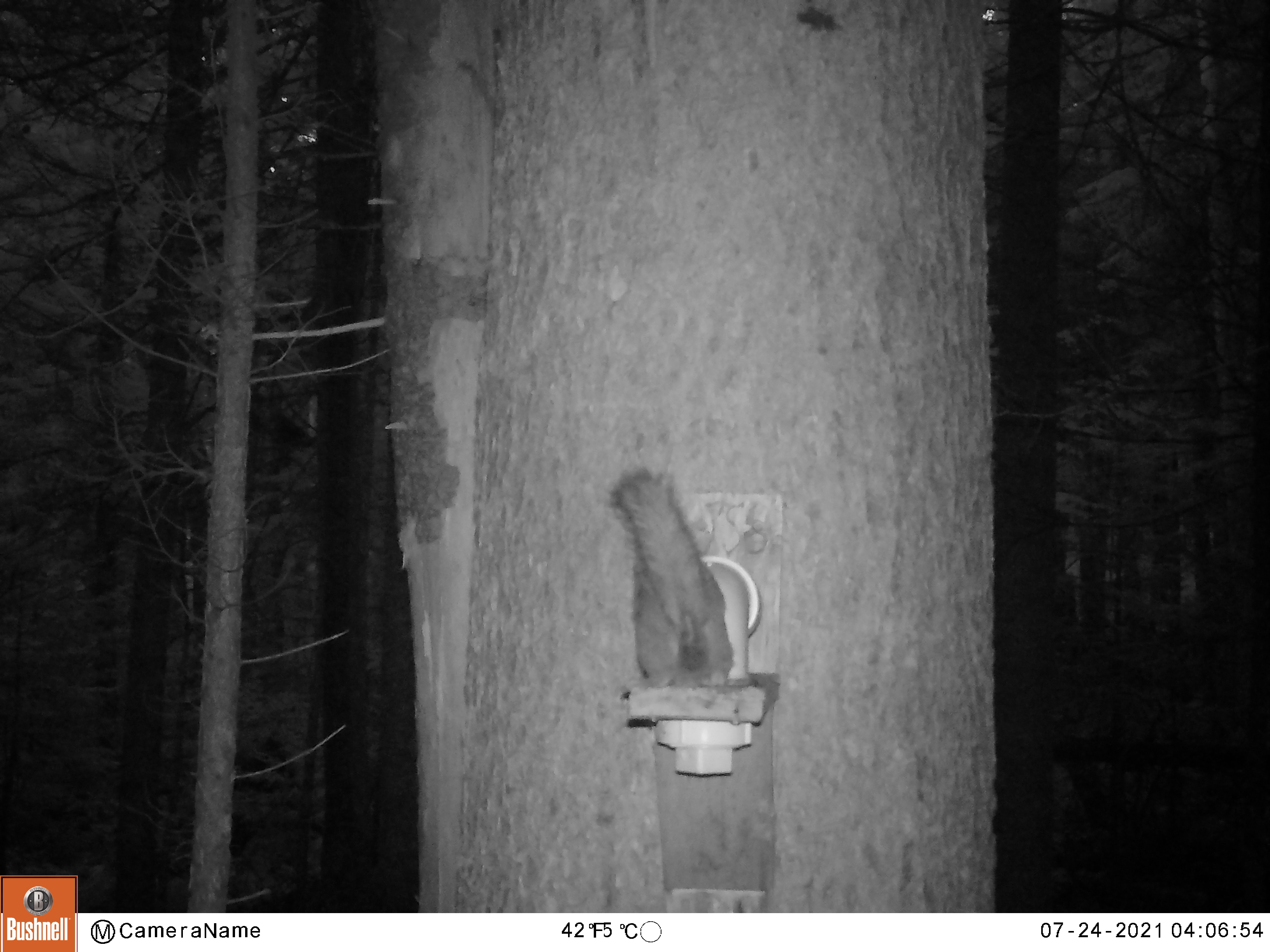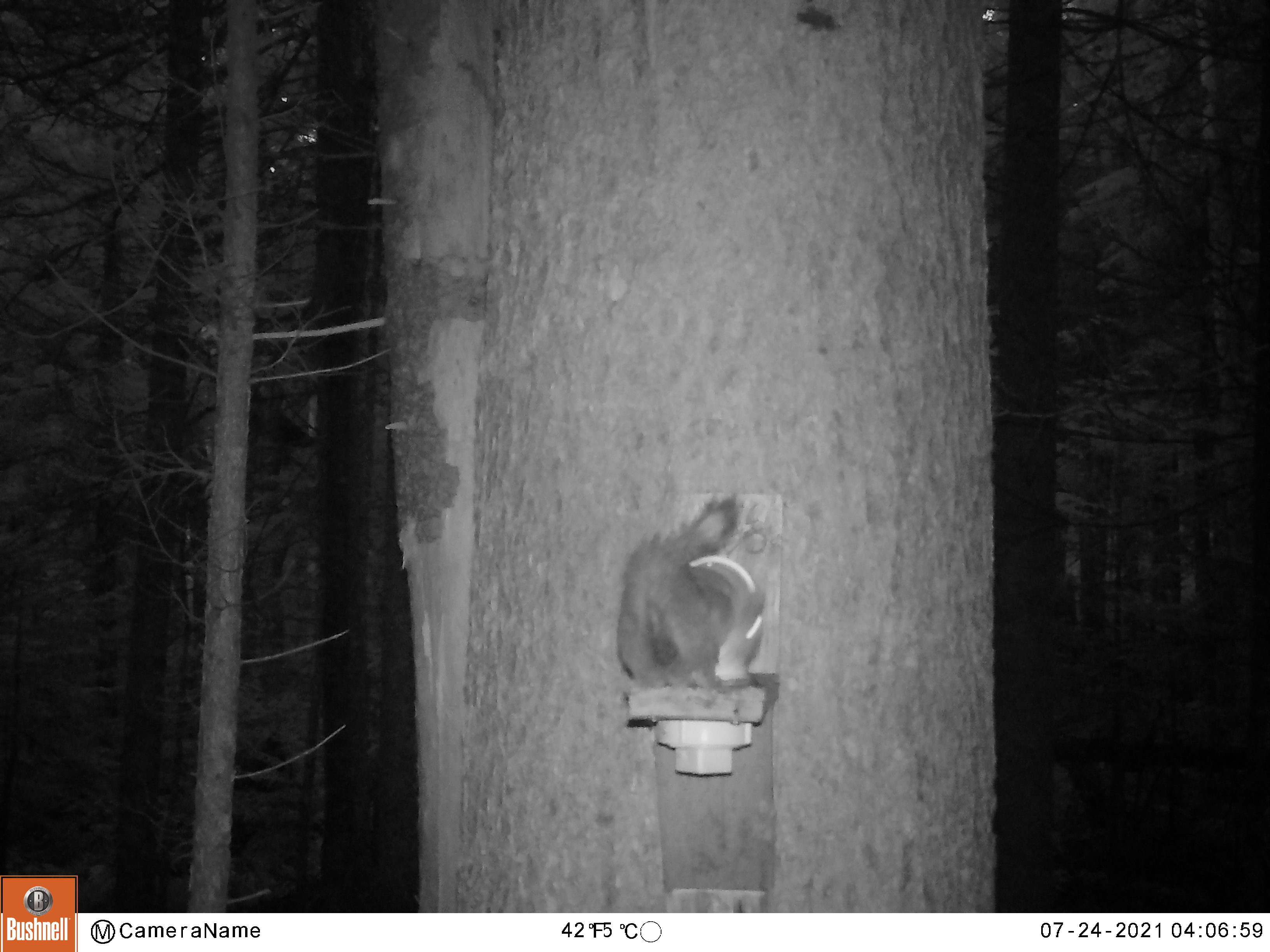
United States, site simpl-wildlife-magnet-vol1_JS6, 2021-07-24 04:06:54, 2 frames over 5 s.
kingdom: Animalia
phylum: Chordata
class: Mammalia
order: Rodentia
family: Sciuridae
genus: Tamiasciurus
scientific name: Tamiasciurus hudsonicus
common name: red squirrel